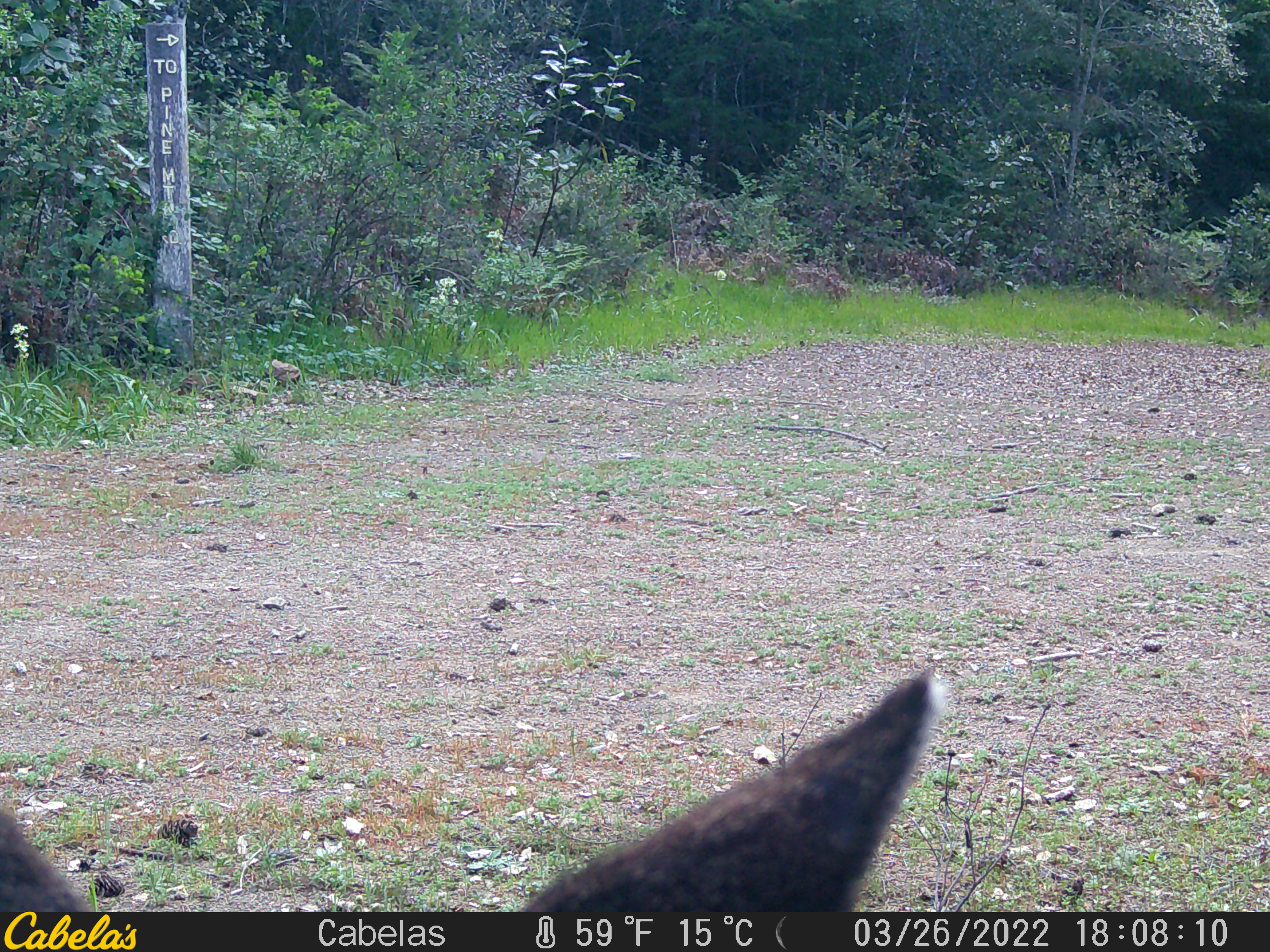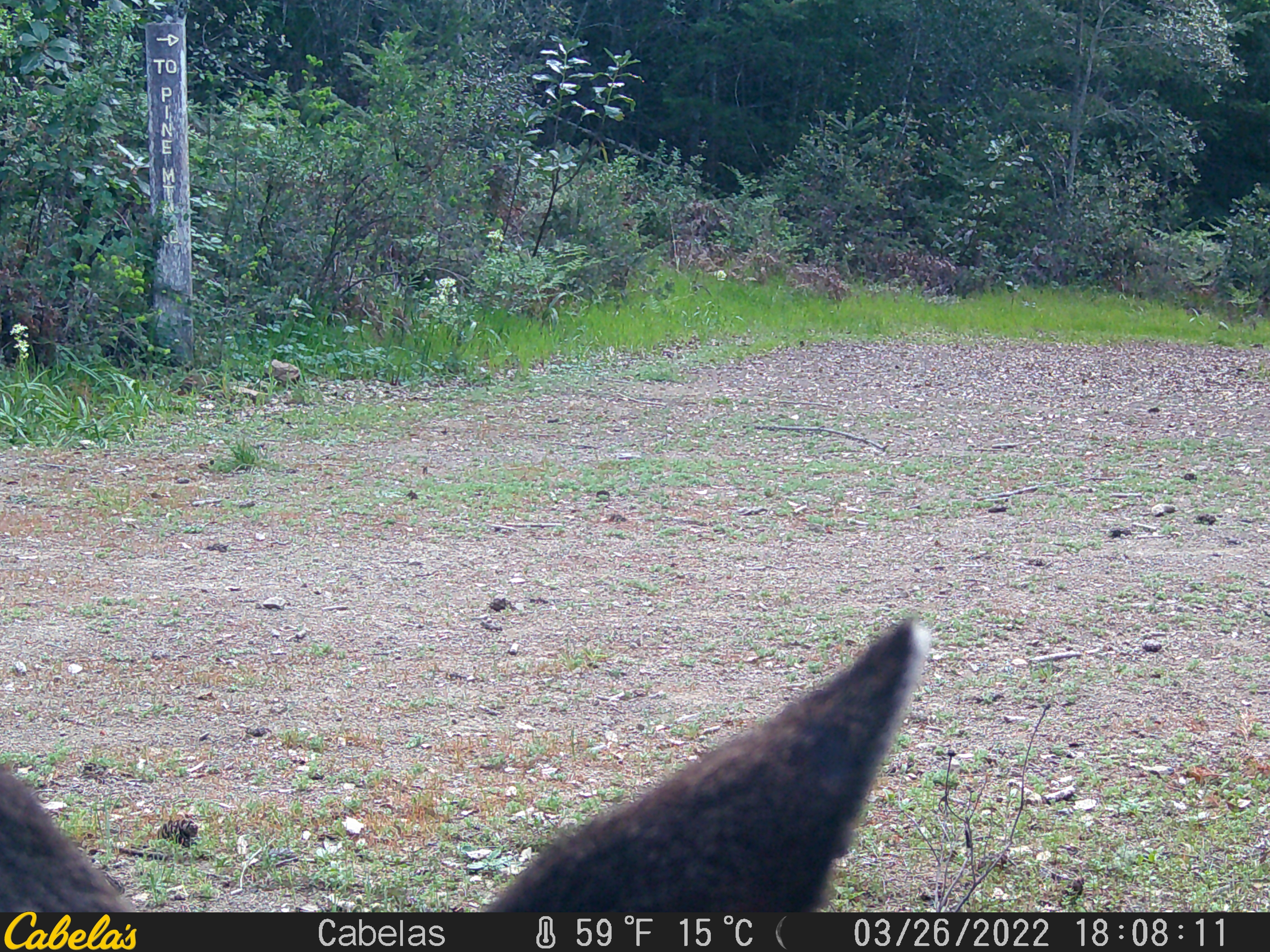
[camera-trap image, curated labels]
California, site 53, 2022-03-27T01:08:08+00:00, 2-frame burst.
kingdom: Animalia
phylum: Chordata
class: Mammalia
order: Artiodactyla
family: Cervidae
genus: Odocoileus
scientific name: Odocoileus hemionus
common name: mule deer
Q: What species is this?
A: Mule deer (Odocoileus hemionus).